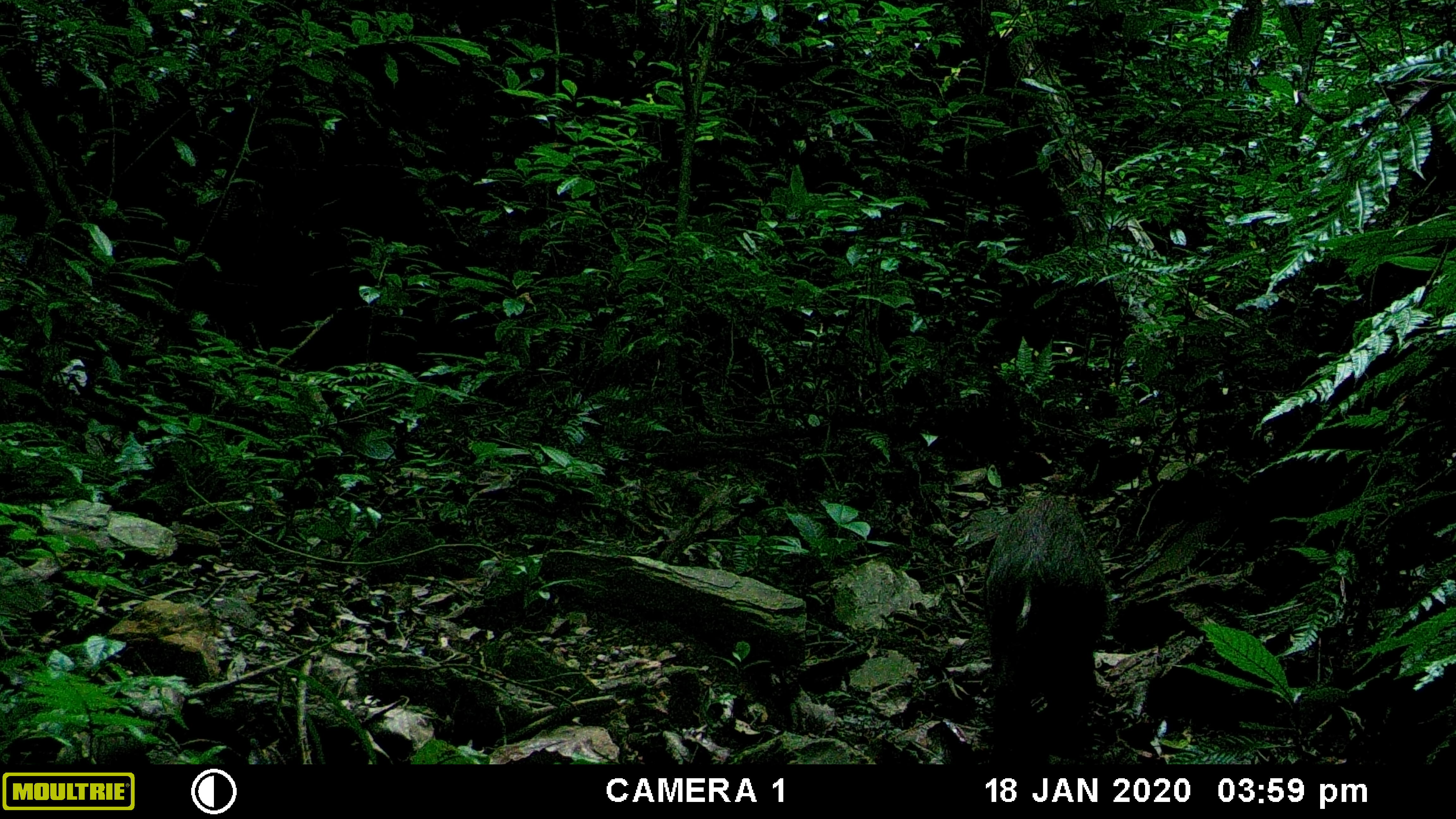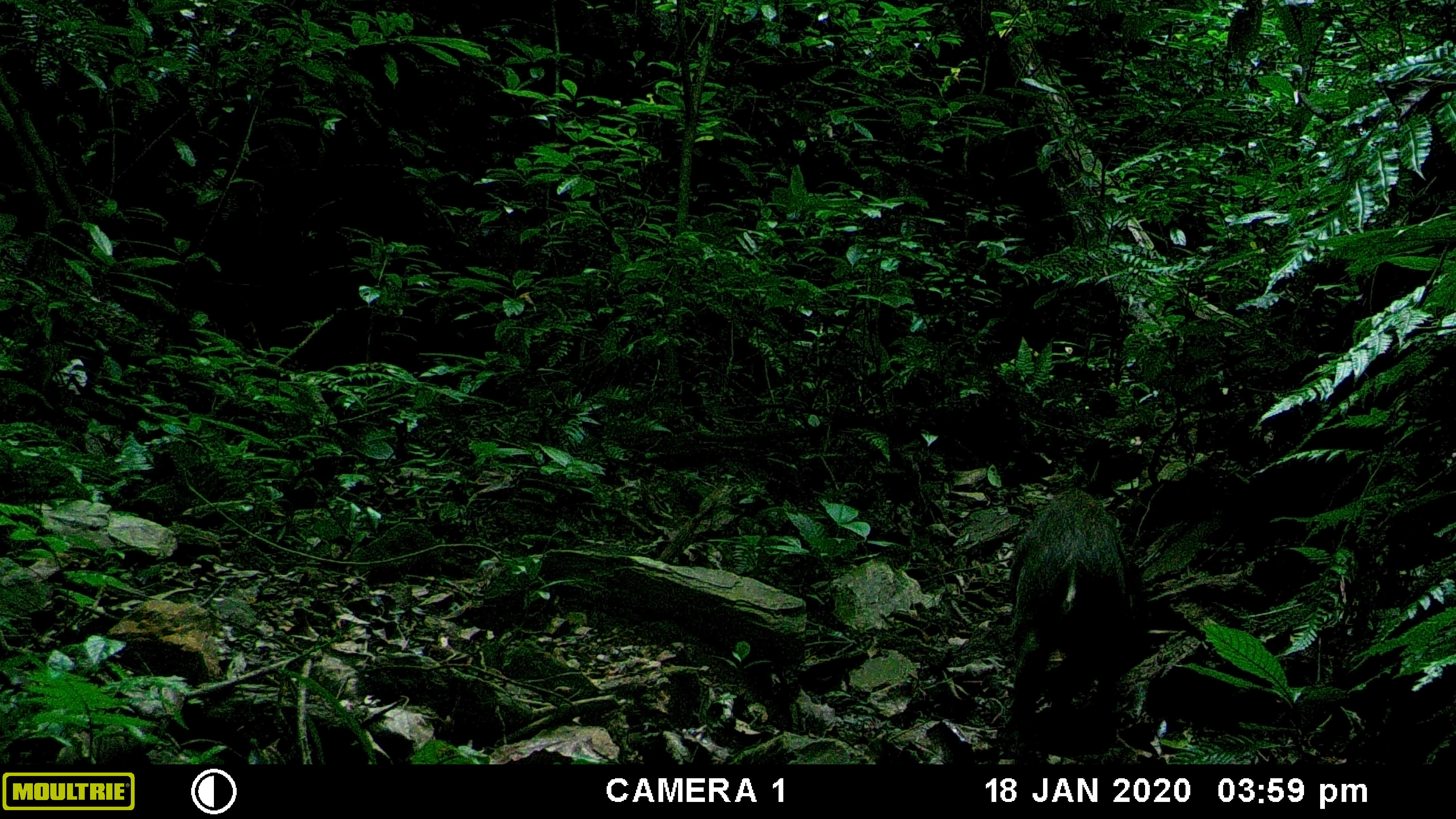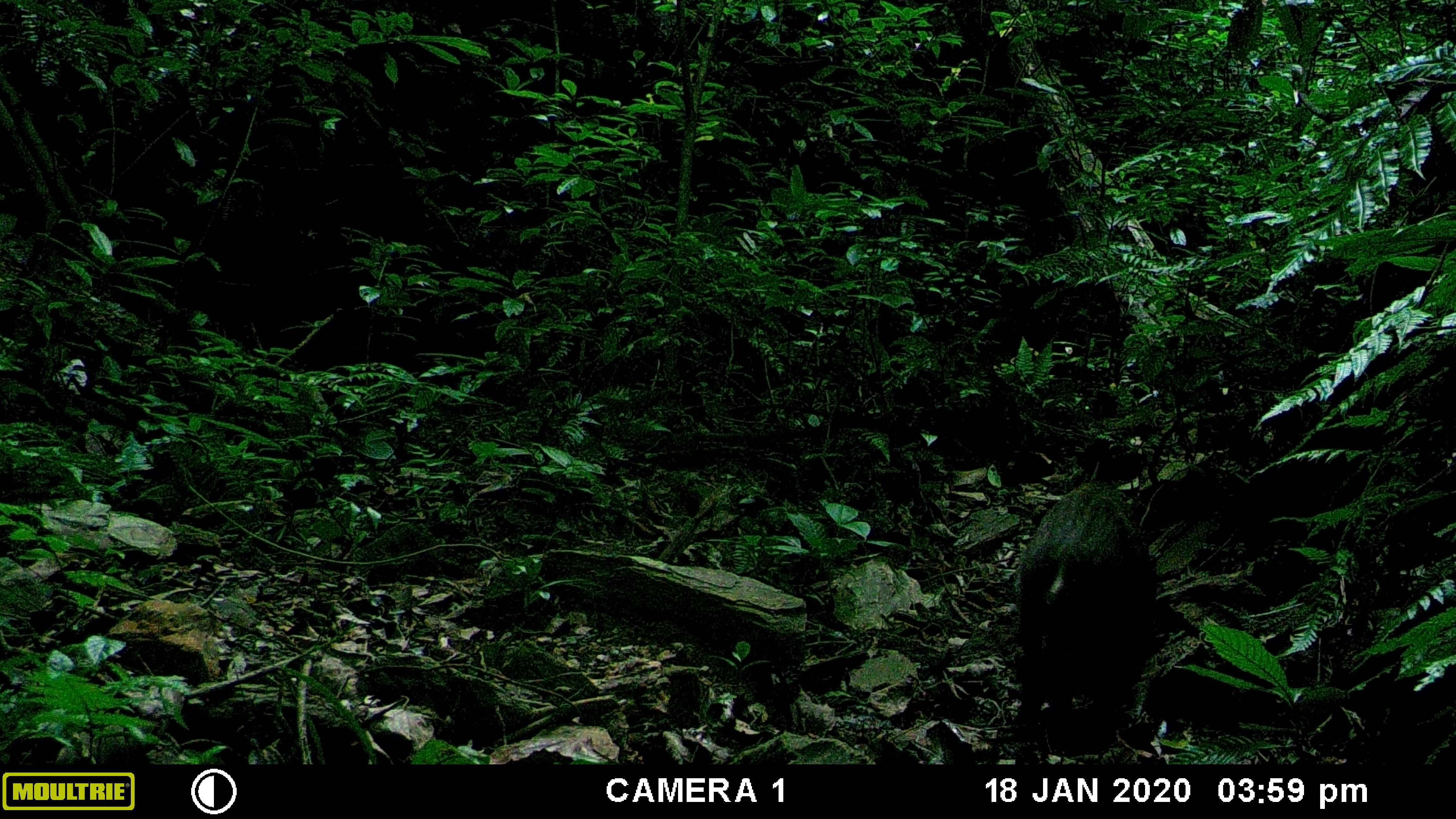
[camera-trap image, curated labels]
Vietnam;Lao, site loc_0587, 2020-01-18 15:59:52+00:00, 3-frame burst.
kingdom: Animalia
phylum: Chordata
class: Mammalia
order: Artiodactyla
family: Suidae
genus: Sus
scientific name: Sus scrofa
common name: eurasian wild pig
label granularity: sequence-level